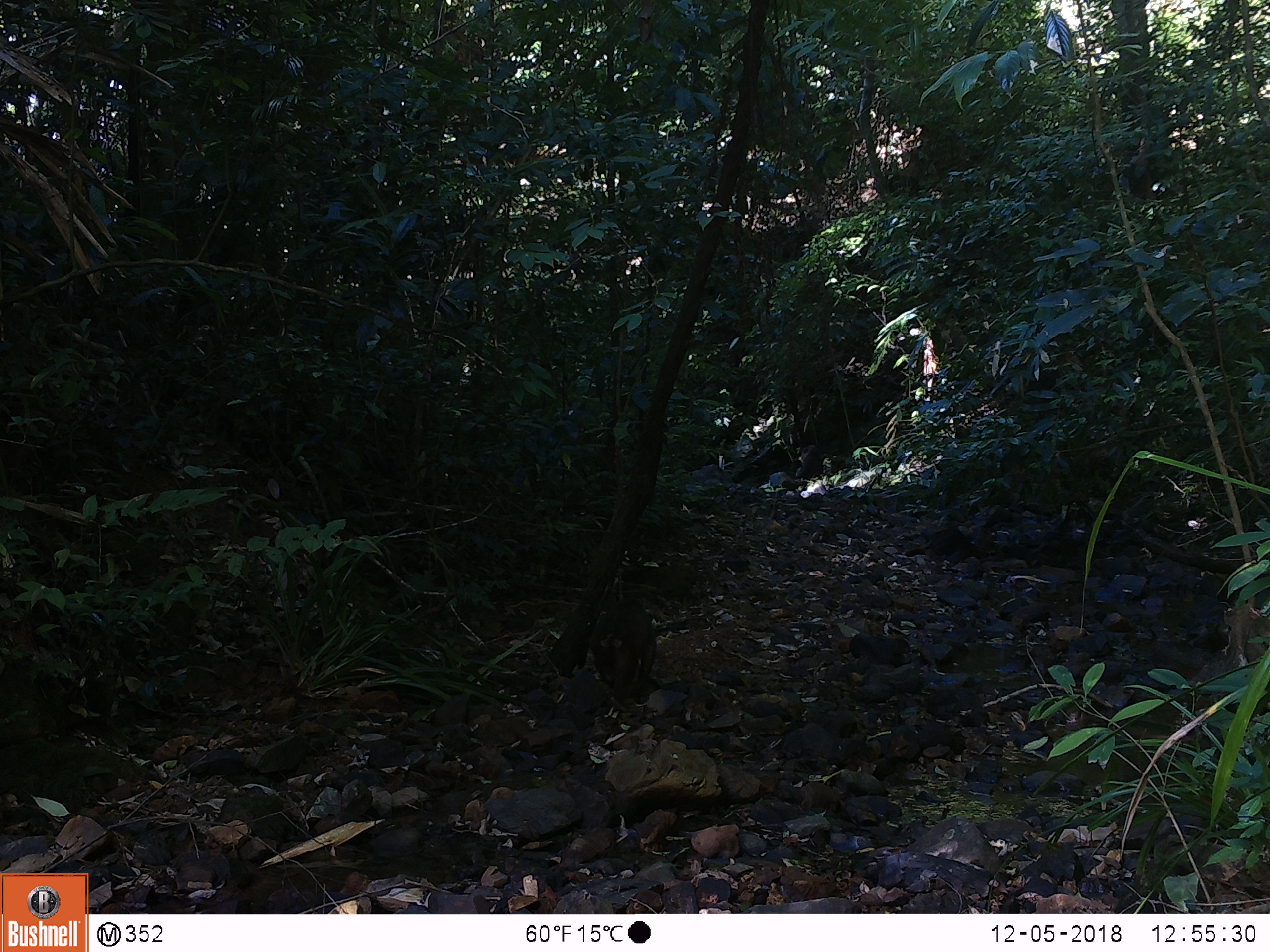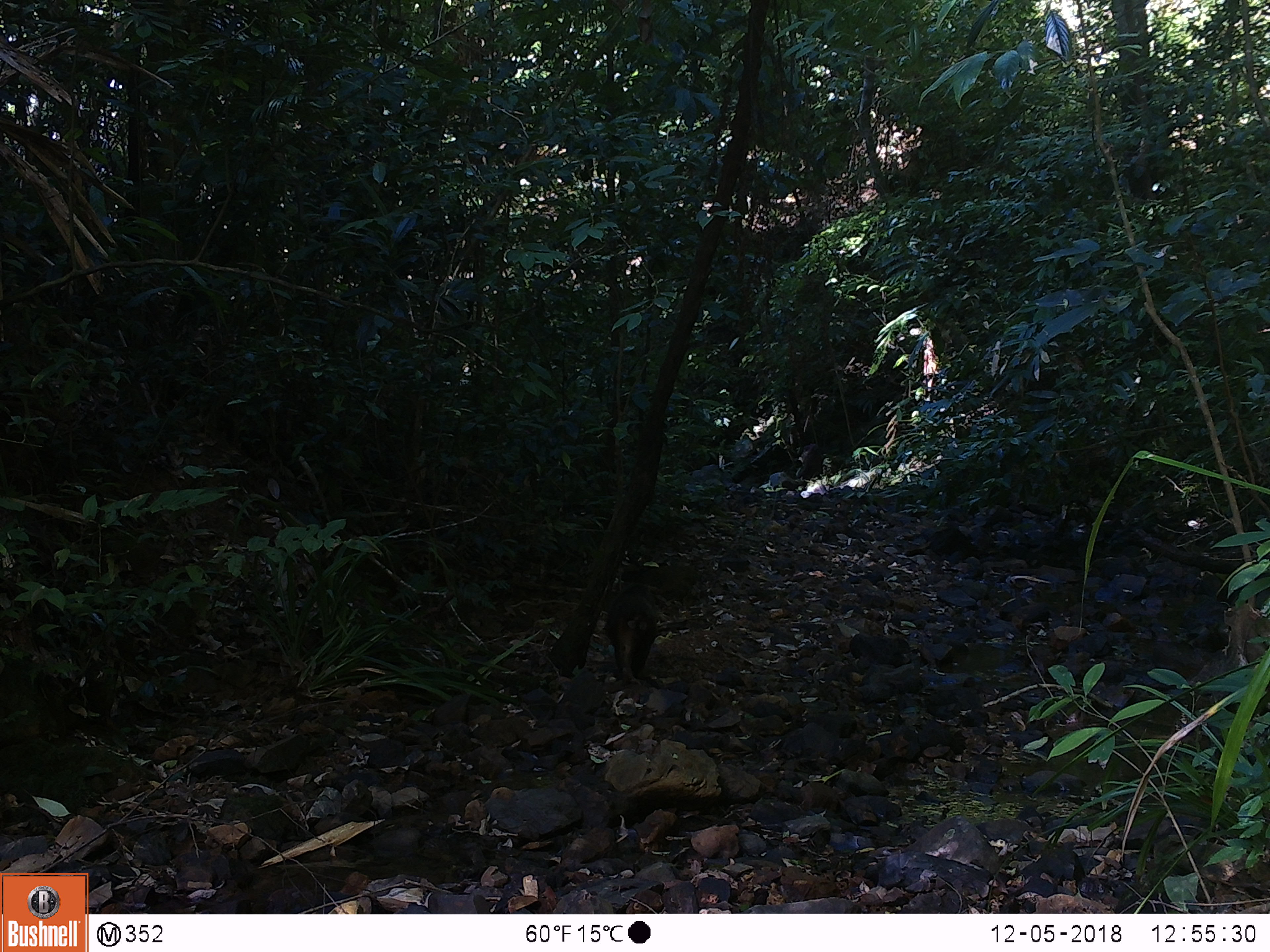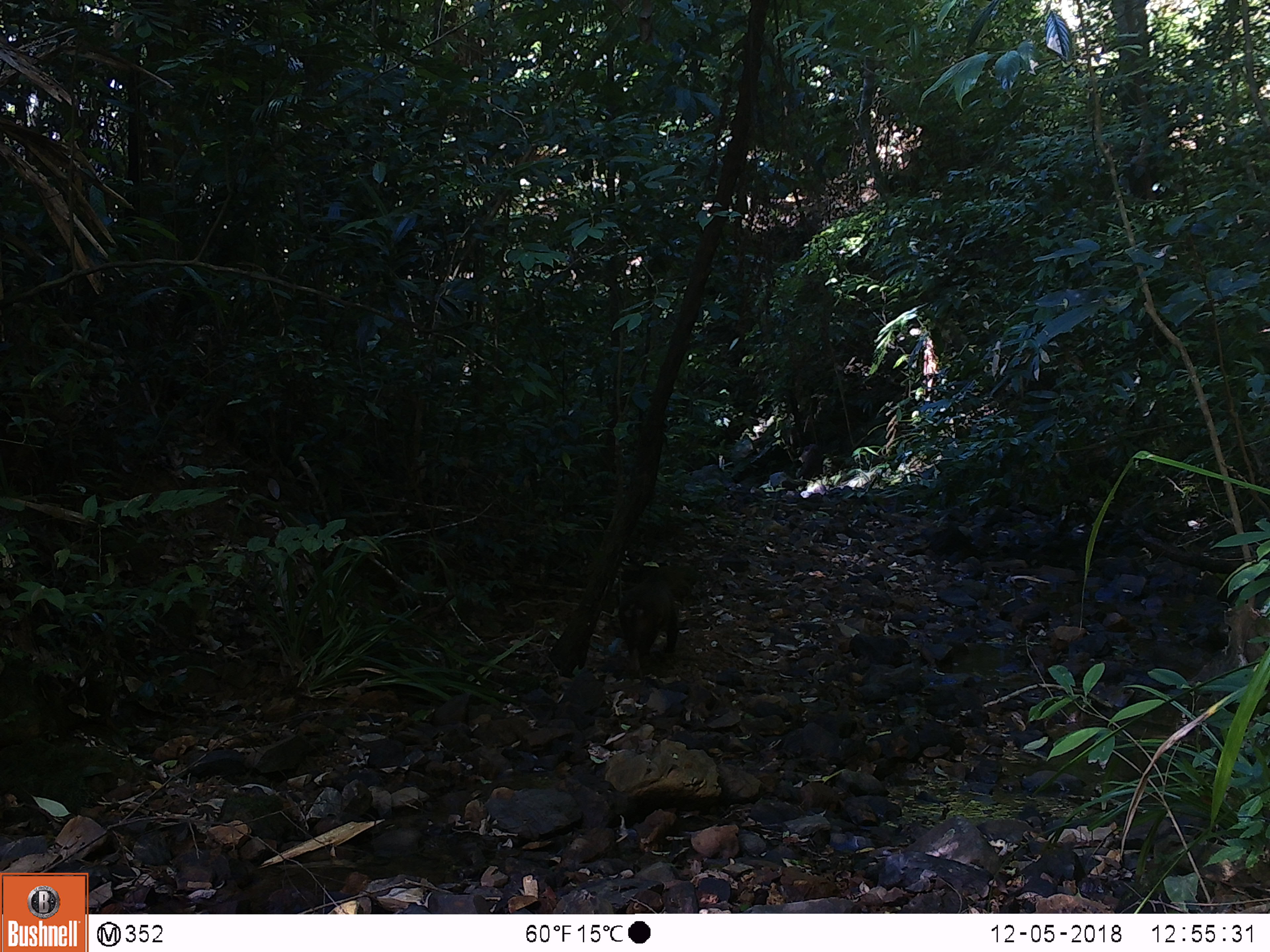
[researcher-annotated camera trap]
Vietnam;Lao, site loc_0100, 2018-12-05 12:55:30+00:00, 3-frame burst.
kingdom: Animalia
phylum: Chordata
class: Mammalia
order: Primates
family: Cercopithecidae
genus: Macaca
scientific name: Macaca arctoides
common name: stump-tailed macaque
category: stump tailed macaque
Stump tailed macaque (stump-tailed macaque) (Macaca arctoides). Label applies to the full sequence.